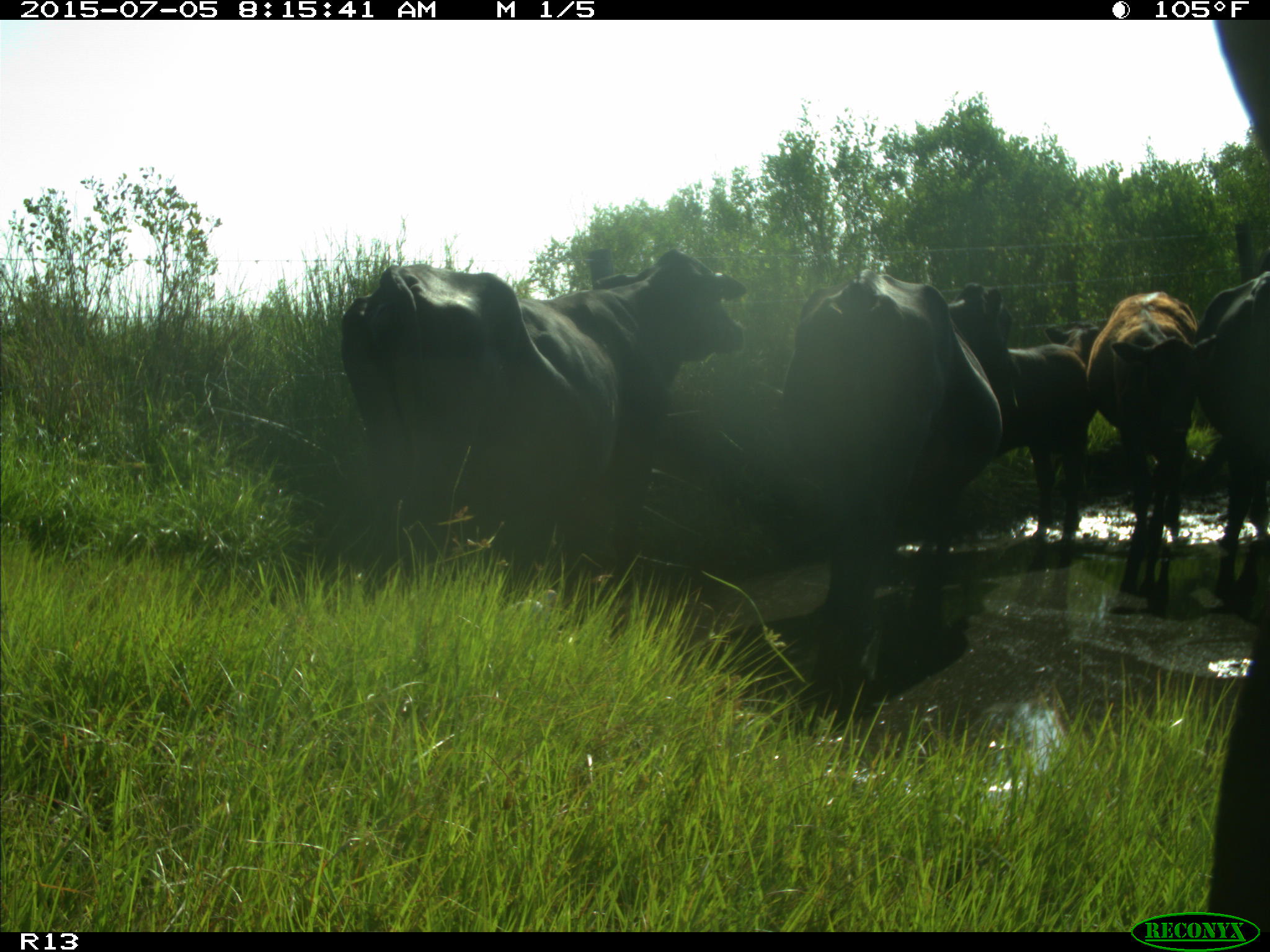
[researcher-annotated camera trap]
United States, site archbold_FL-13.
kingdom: Animalia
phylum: Chordata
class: Mammalia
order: Artiodactyla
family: Bovidae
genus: Bos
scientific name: Bos taurus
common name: domestic cow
Bos taurus (domestic cow).